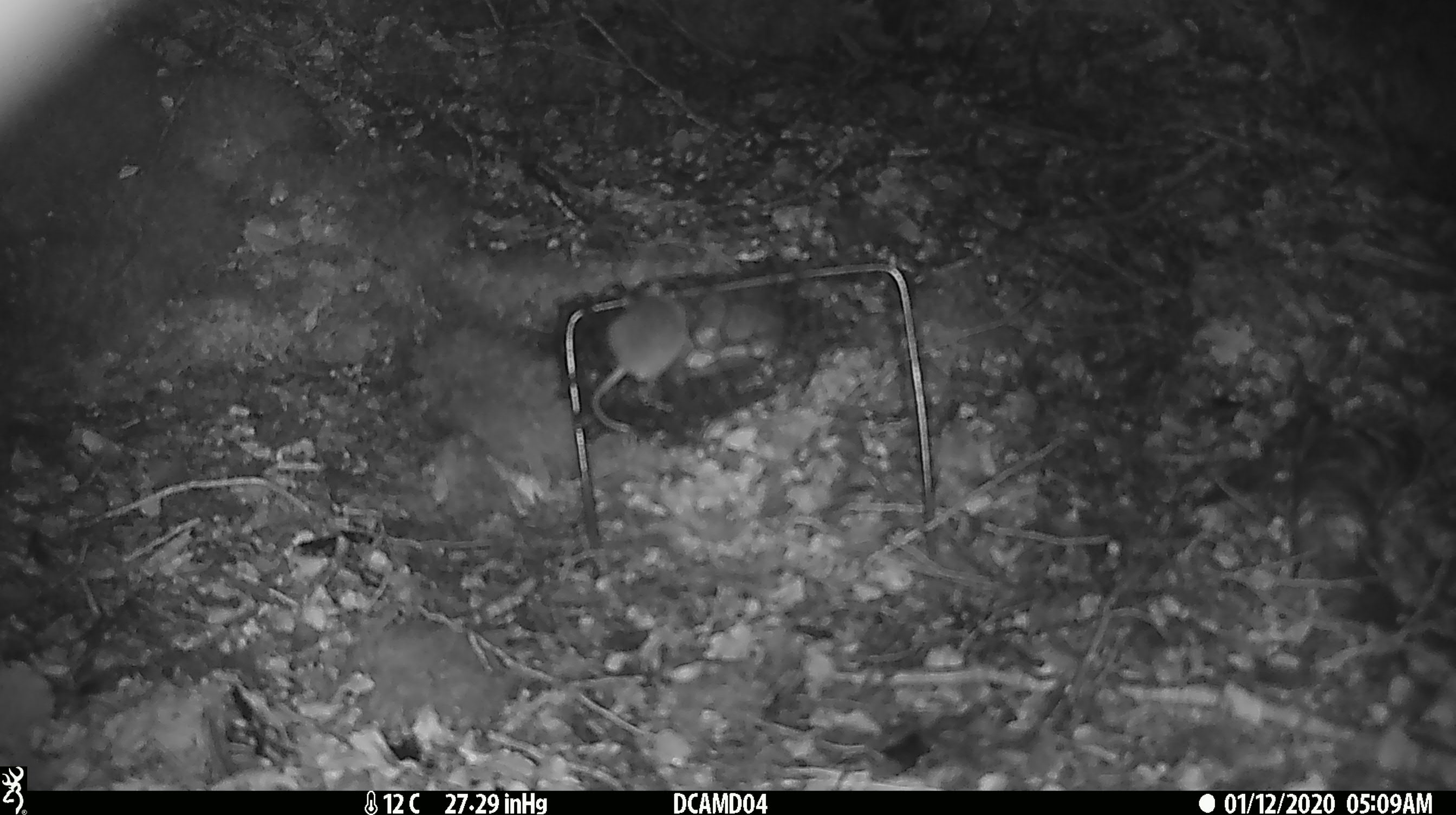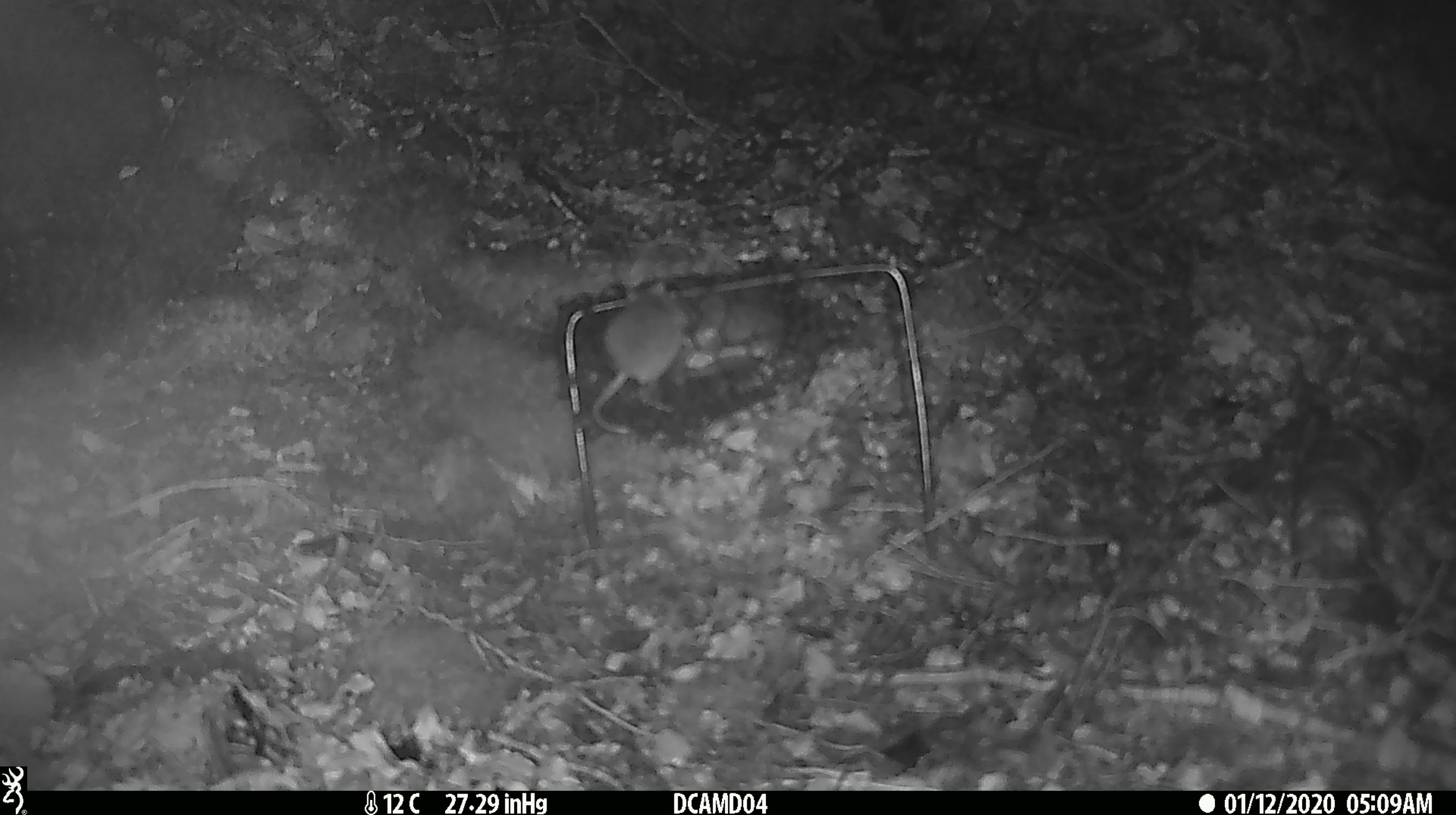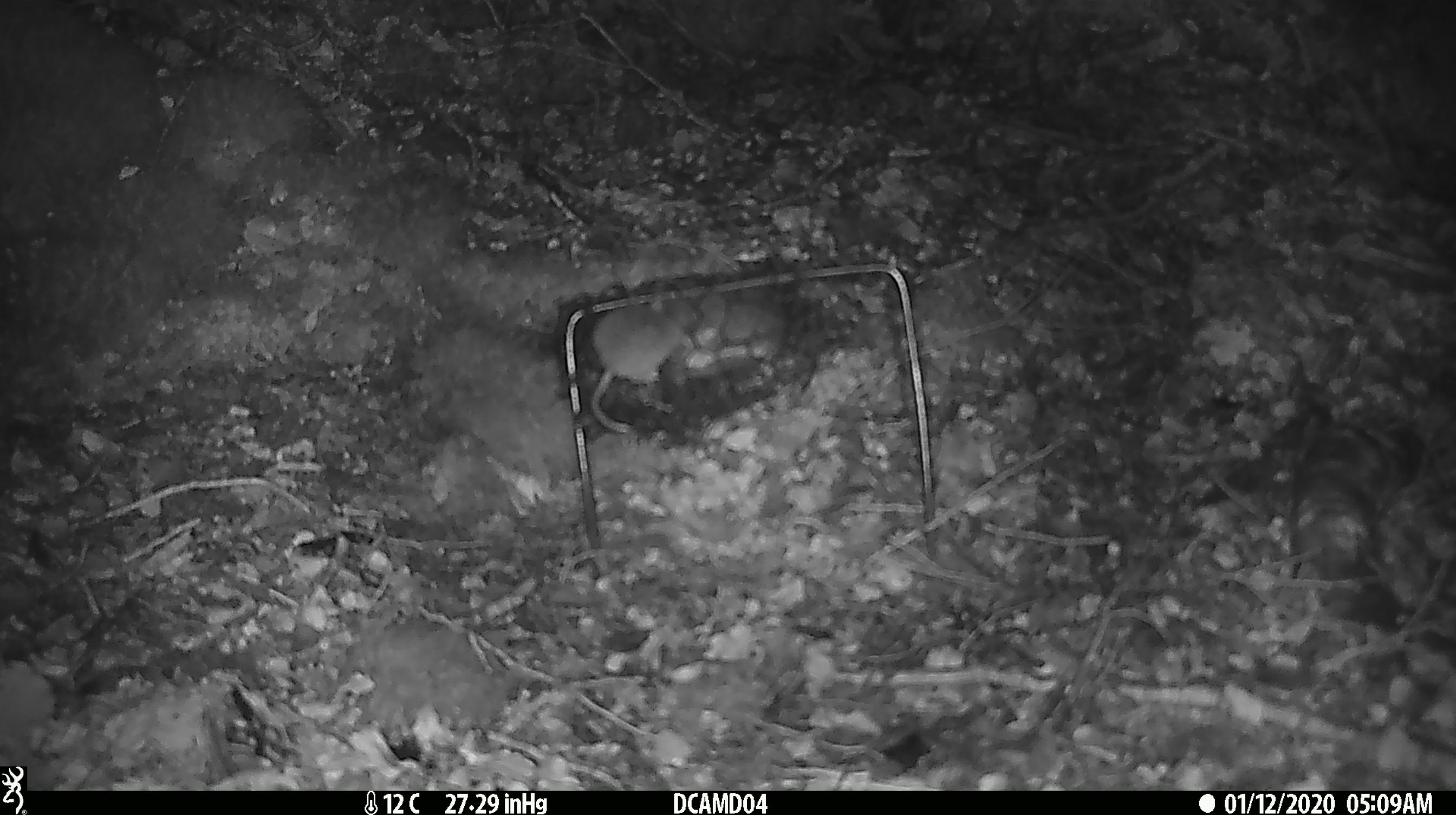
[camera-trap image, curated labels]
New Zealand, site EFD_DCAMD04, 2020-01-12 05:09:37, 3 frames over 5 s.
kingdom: Animalia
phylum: Chordata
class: Mammalia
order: Rodentia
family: Muridae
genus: Mus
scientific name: Mus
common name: mouse